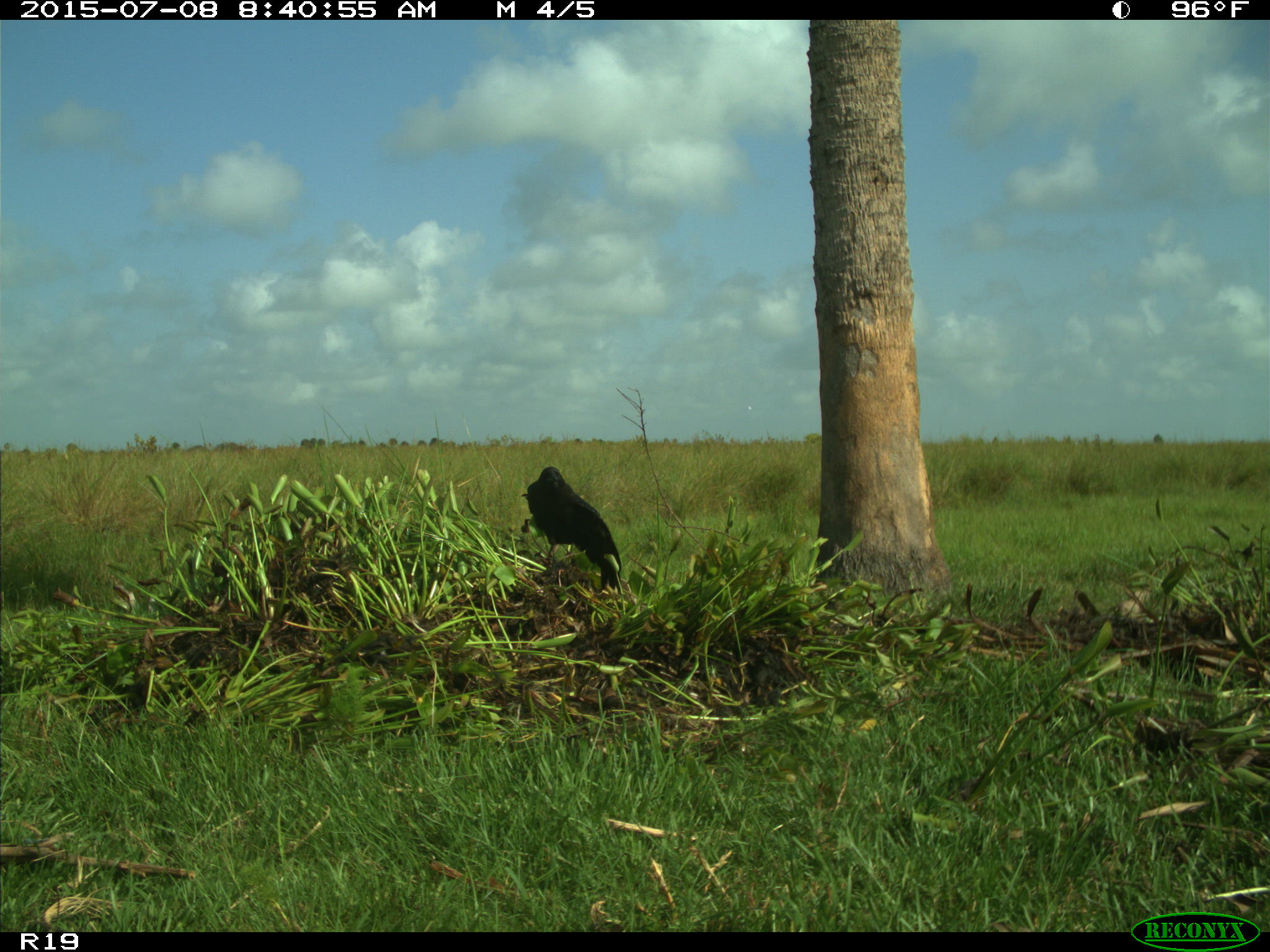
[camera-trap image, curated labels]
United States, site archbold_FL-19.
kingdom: Animalia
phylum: Chordata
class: Aves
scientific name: Aves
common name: birds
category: unidentified bird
Unidentified bird (birds) (Aves).